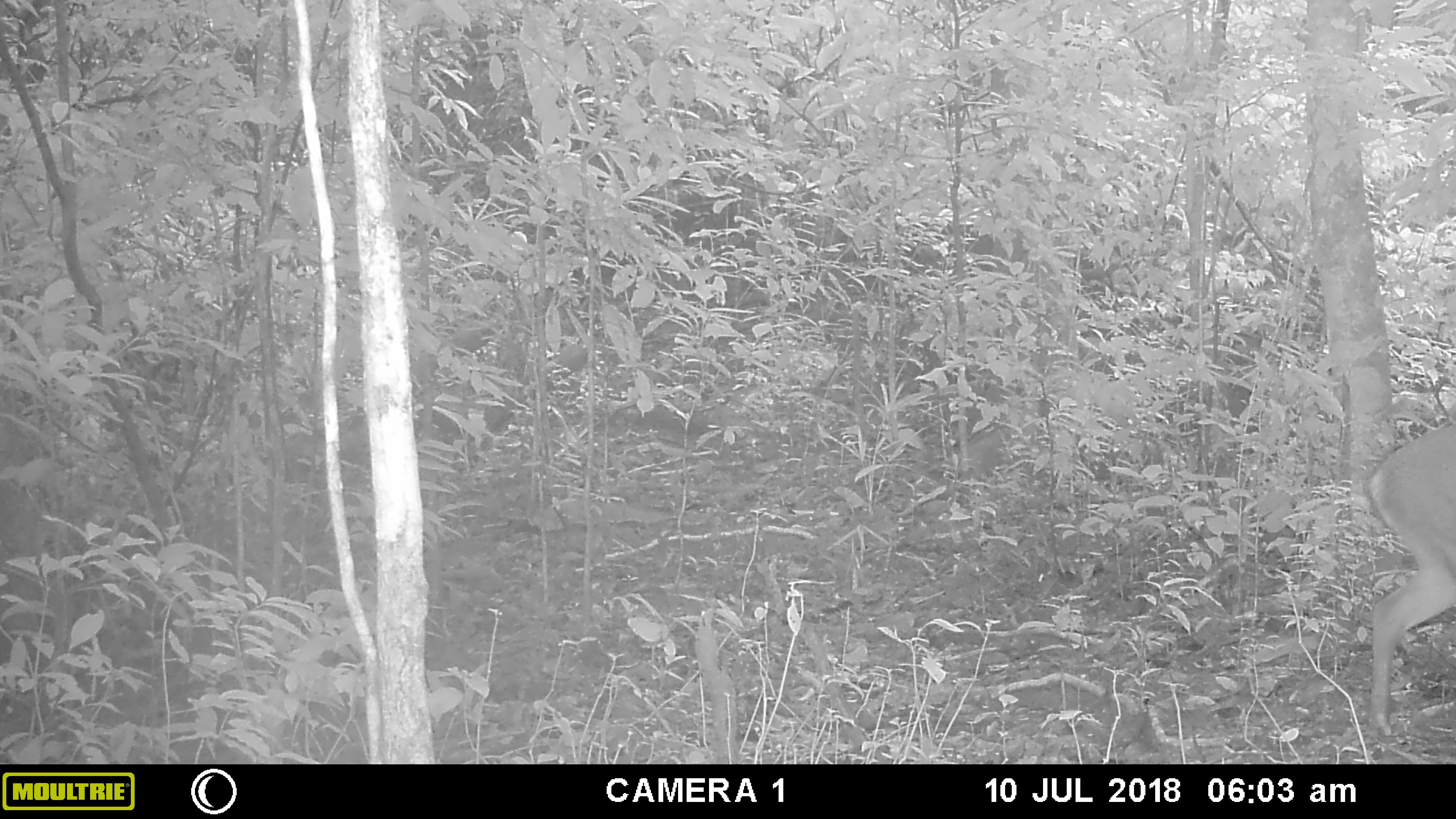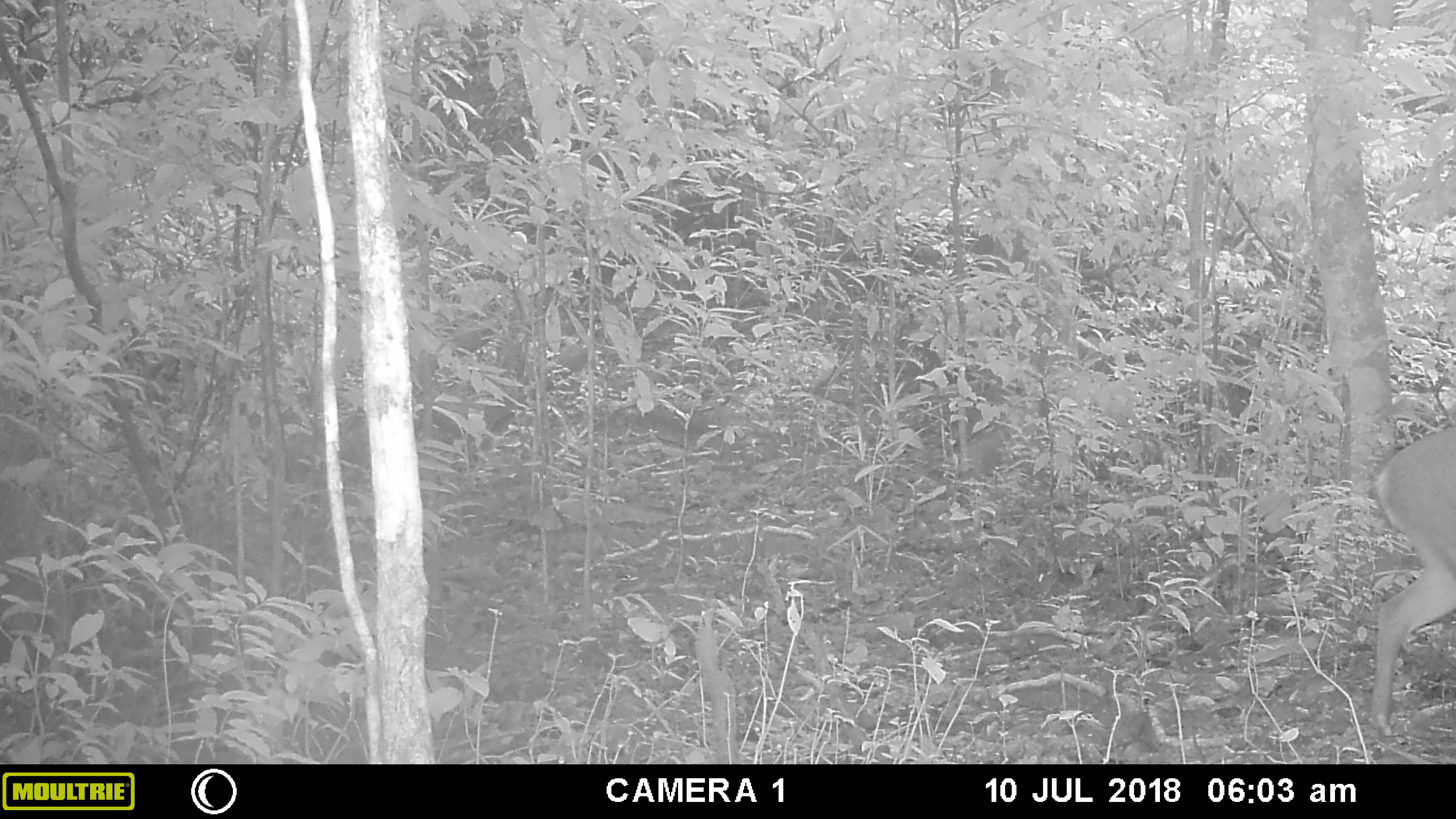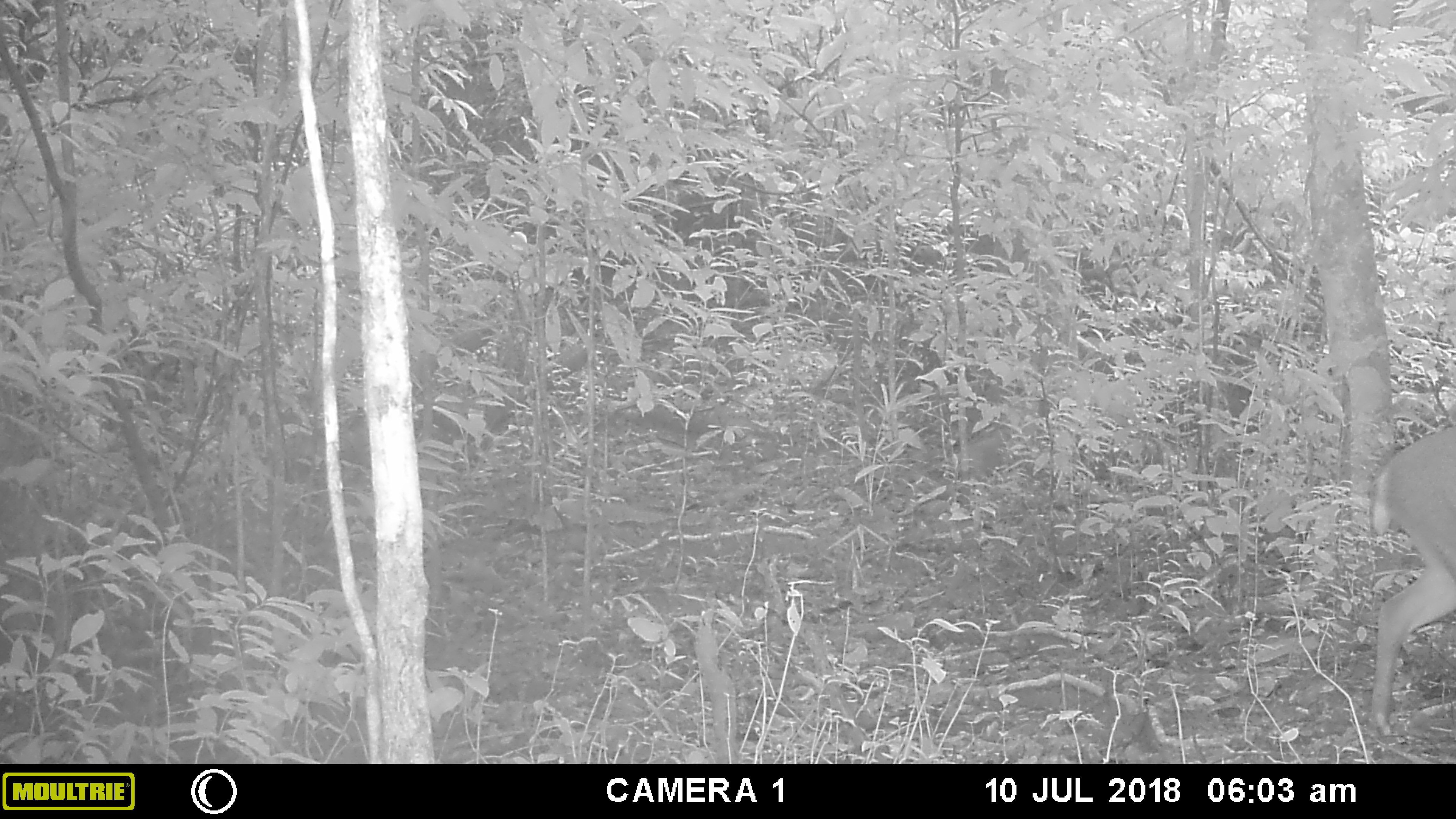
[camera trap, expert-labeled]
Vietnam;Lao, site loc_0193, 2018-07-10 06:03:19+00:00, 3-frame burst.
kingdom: Animalia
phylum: Chordata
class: Mammalia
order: Artiodactyla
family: Cervidae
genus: Muntiacus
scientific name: Muntiacus vuquangensis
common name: large-antlered muntjac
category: large antlered muntjac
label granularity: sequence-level